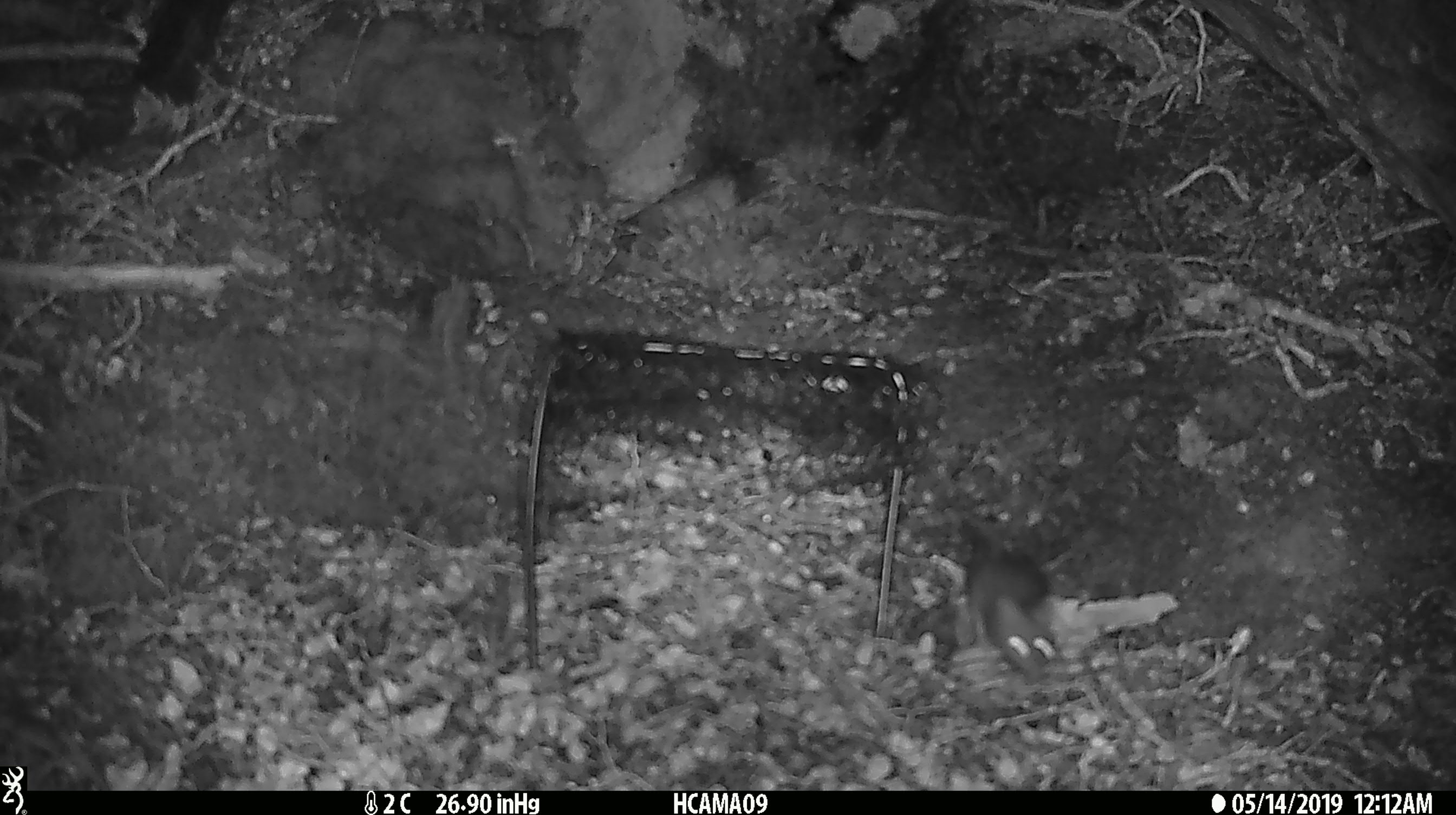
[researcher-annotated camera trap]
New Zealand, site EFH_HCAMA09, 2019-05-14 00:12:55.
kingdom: Animalia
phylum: Chordata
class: Mammalia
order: Rodentia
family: Muridae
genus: Rattus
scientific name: Rattus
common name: rat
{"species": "rat (Rattus)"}